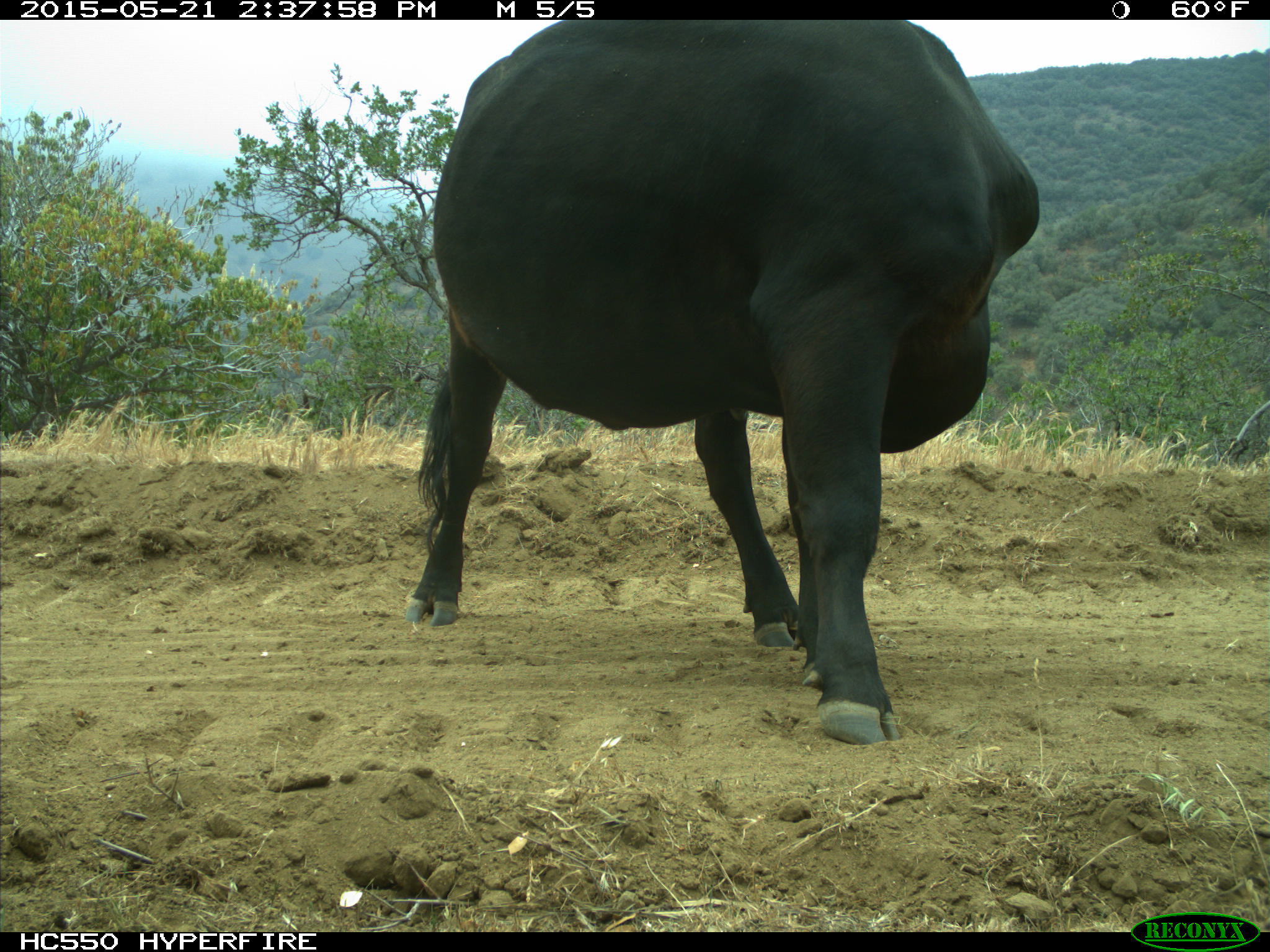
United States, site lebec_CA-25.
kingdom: Animalia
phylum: Chordata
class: Mammalia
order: Artiodactyla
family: Bovidae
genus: Bos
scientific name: Bos taurus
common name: domestic cow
Bos taurus (domestic cow).